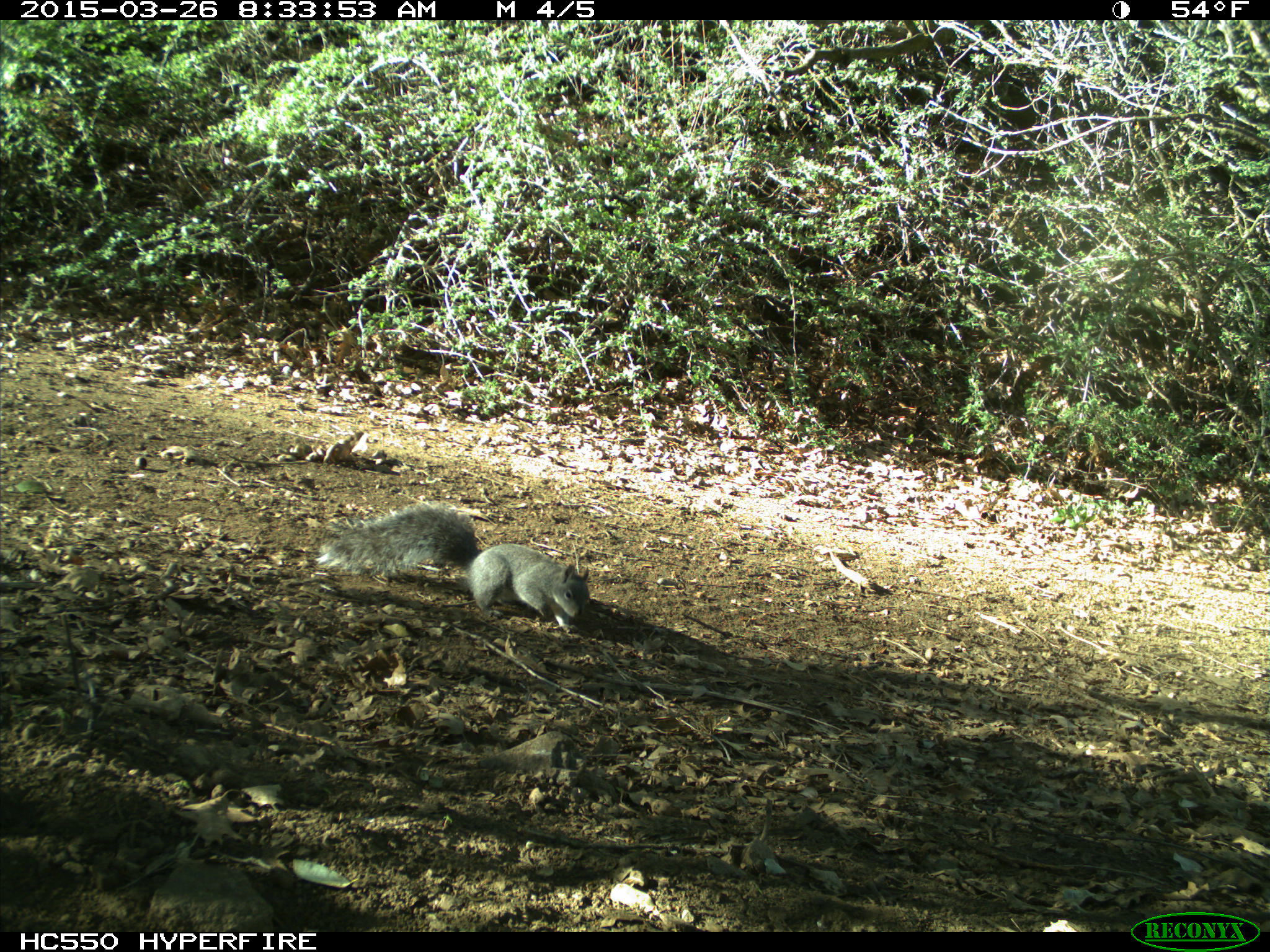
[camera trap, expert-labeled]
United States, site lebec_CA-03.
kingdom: Animalia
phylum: Chordata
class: Mammalia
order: Rodentia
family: Sciuridae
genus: Sciurus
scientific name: Sciurus carolinensis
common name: eastern gray squirrel